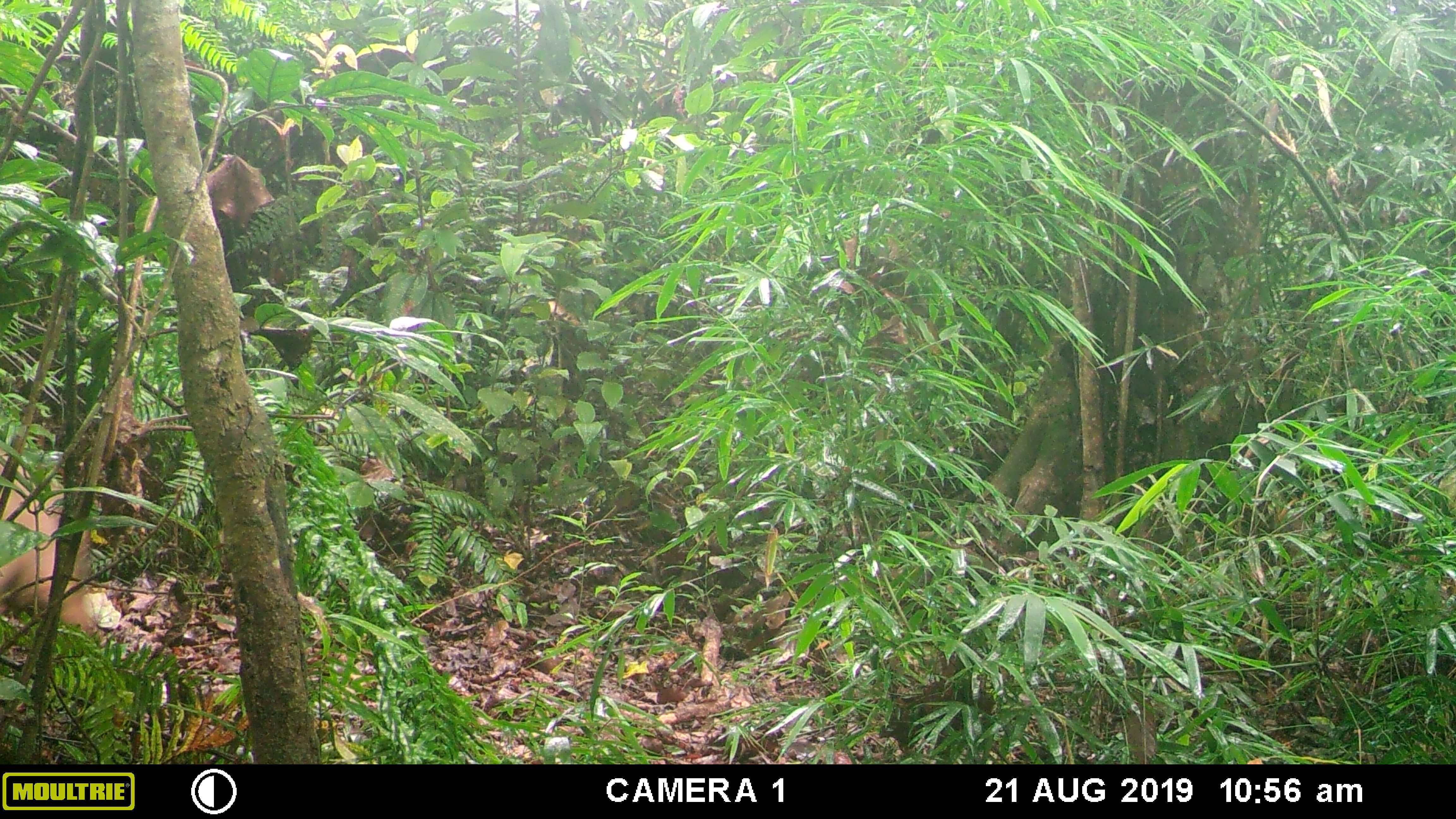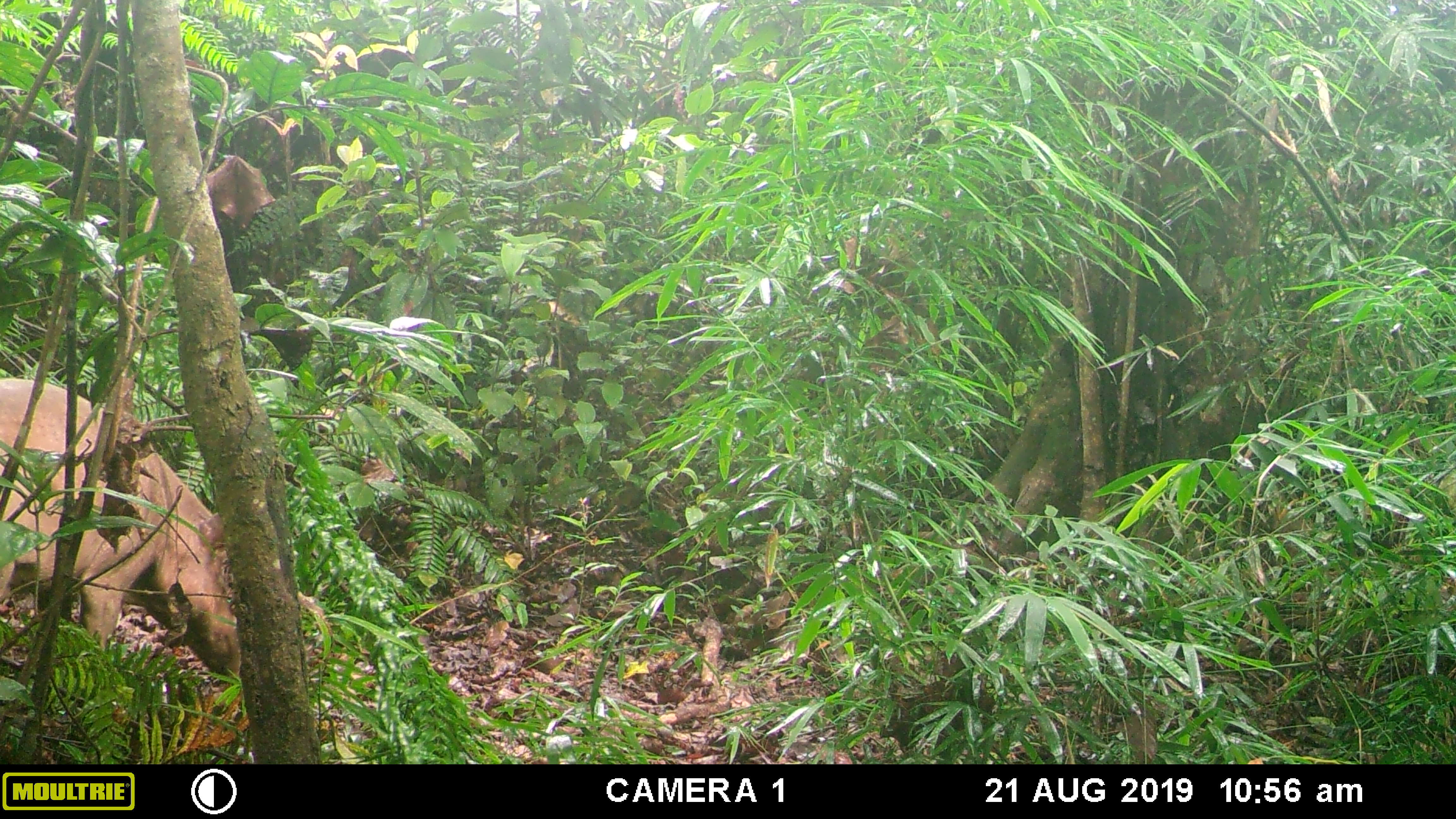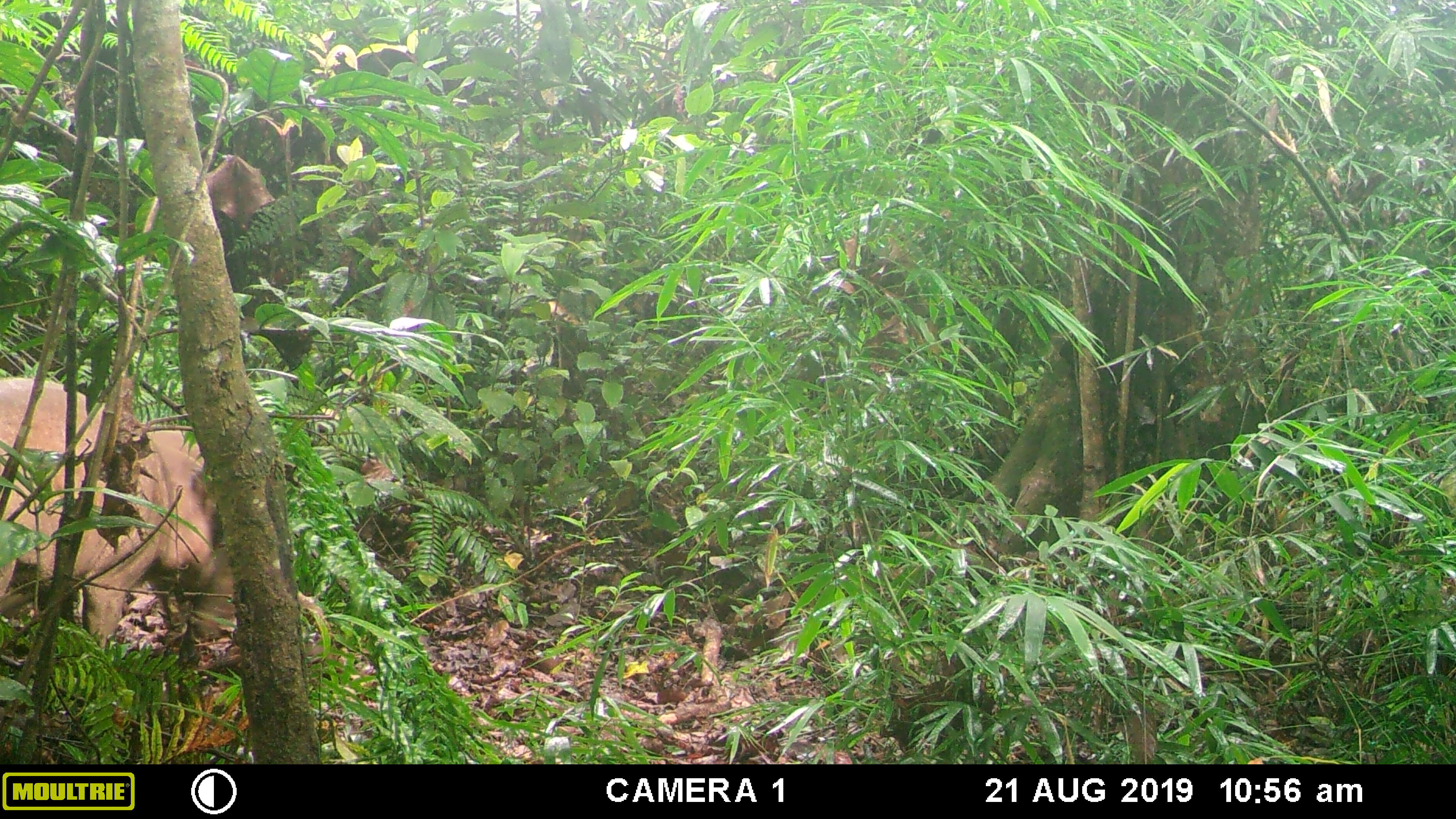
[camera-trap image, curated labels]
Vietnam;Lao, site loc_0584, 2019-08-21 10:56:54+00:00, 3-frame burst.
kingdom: Animalia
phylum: Chordata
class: Mammalia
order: Artiodactyla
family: Suidae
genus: Sus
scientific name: Sus scrofa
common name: eurasian wild pig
Eurasian wild pig (Sus scrofa). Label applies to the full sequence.